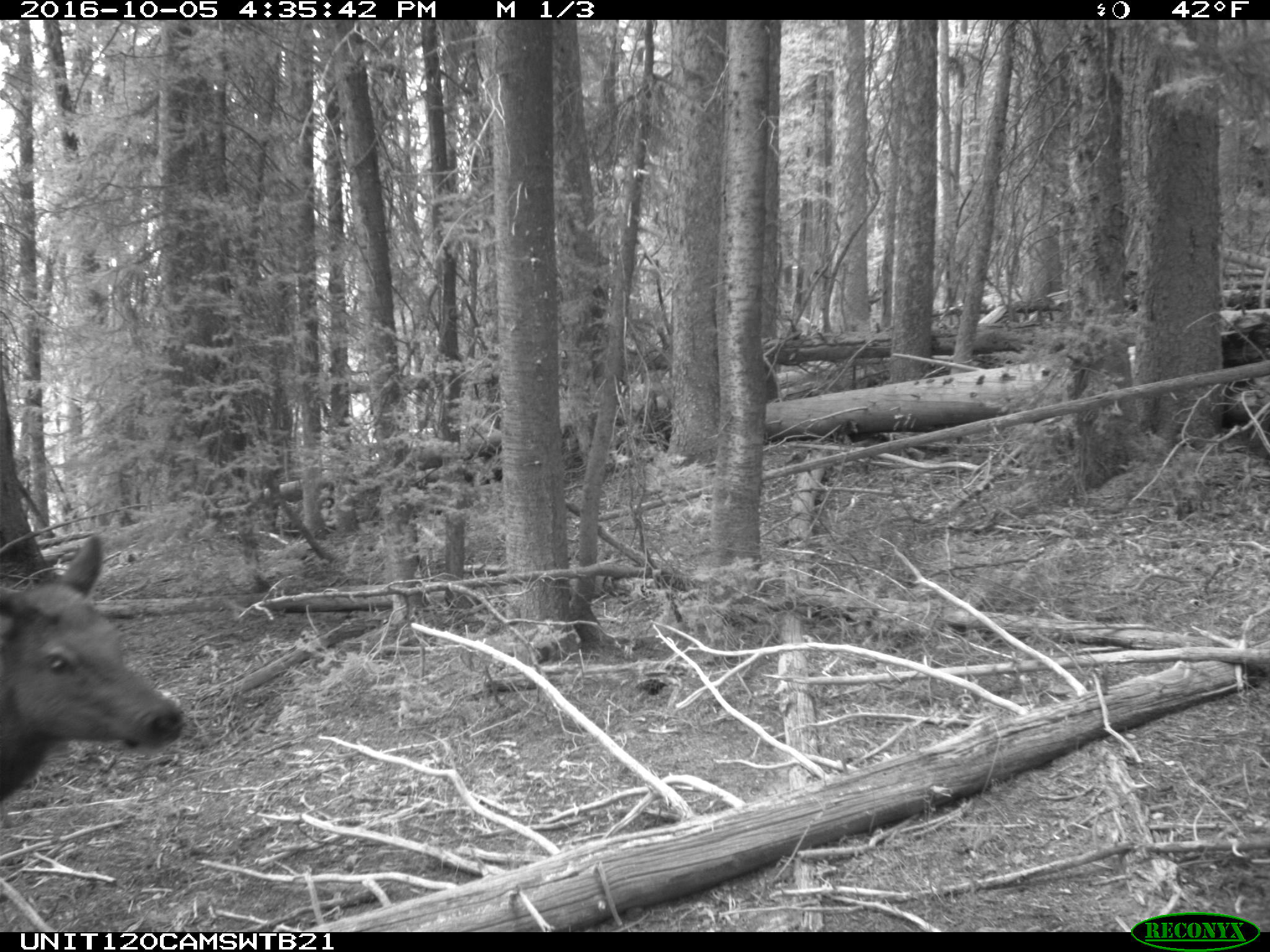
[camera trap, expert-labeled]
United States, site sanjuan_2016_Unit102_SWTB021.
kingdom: Animalia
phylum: Chordata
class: Mammalia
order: Artiodactyla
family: Cervidae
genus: Cervus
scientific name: Cervus elaphus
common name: red deer